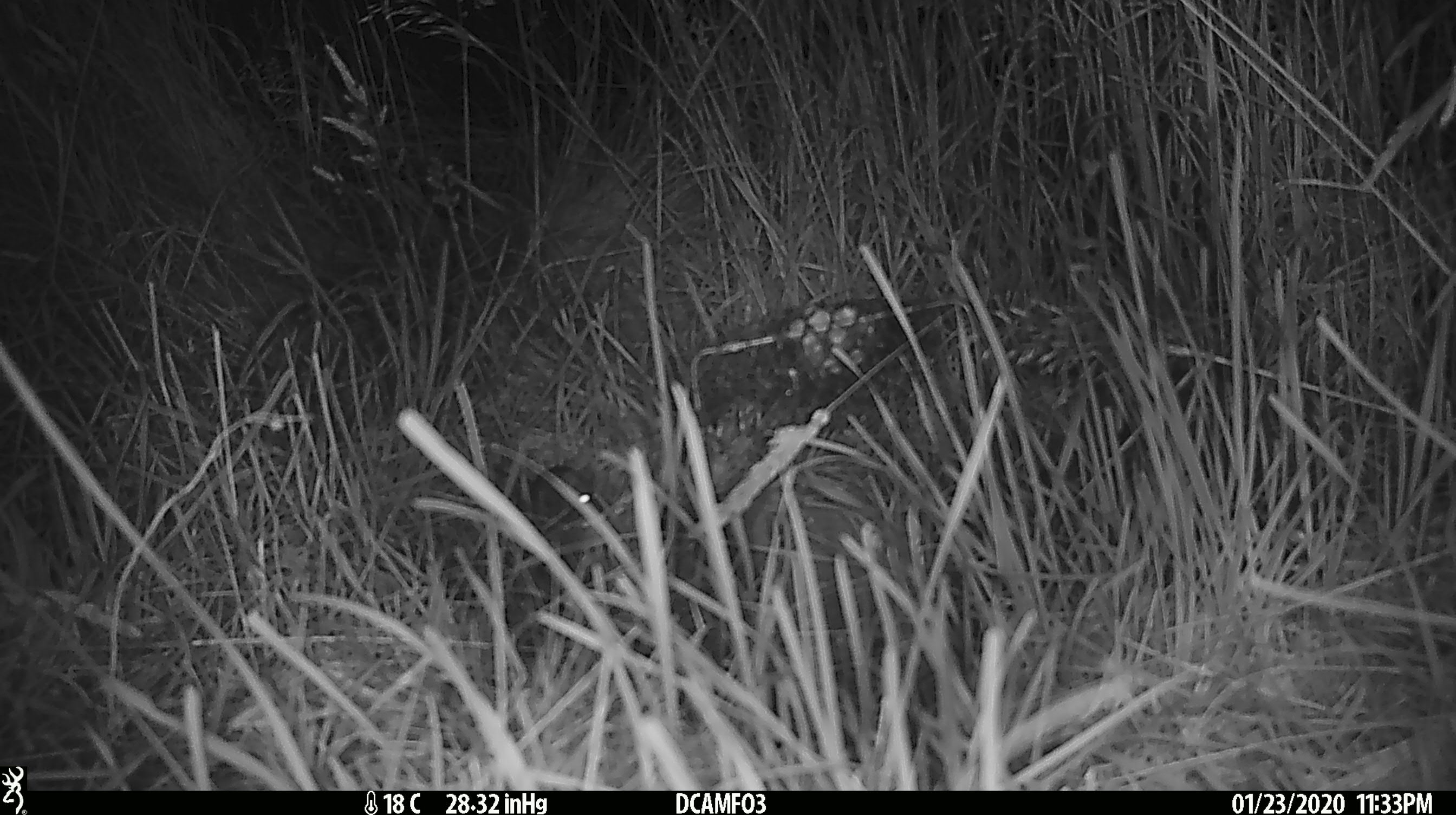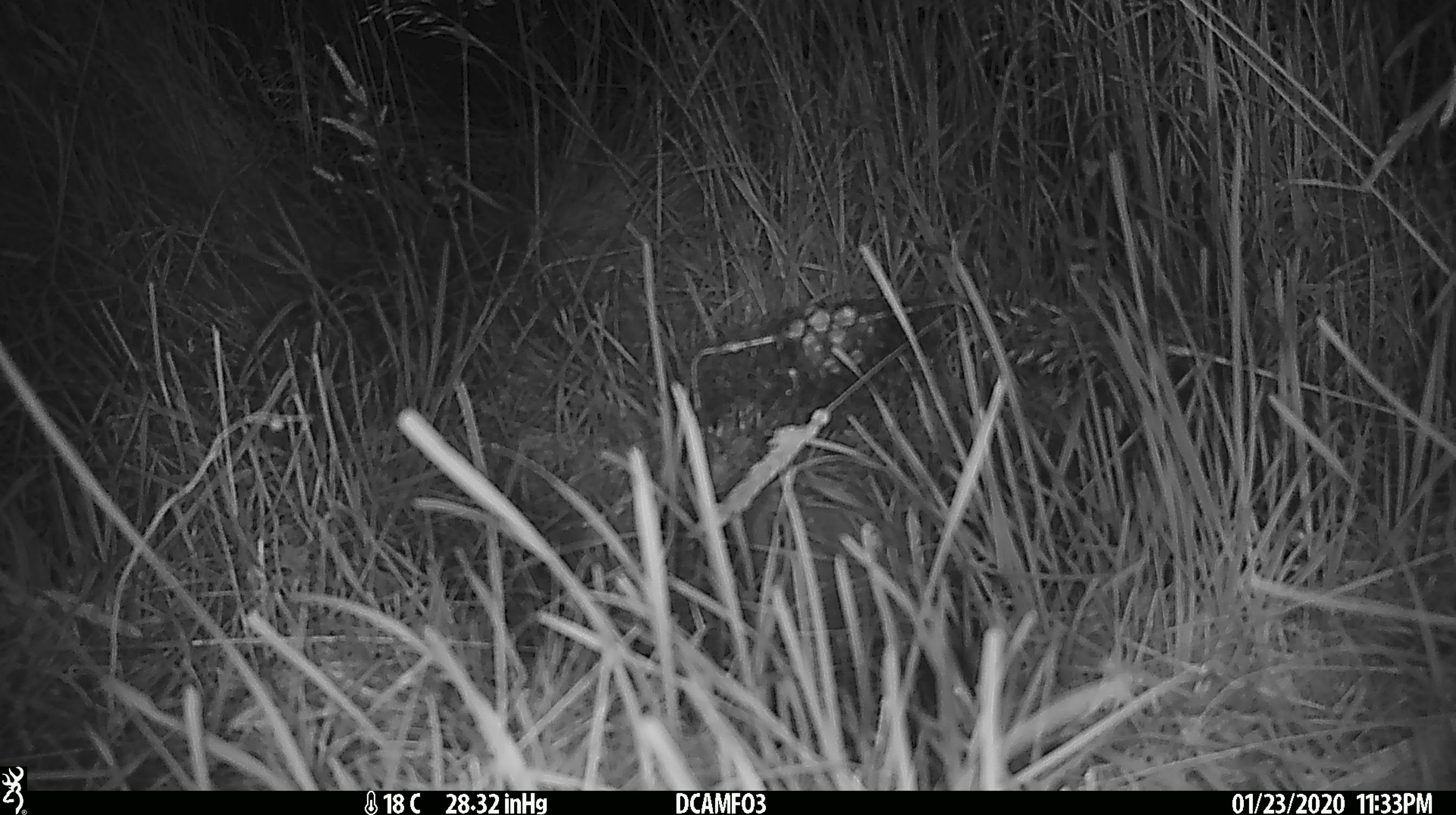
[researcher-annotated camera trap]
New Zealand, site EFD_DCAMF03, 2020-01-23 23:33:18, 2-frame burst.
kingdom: Animalia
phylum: Chordata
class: Mammalia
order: Rodentia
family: Muridae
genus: Mus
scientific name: Mus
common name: mouse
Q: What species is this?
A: Mouse (Mus).